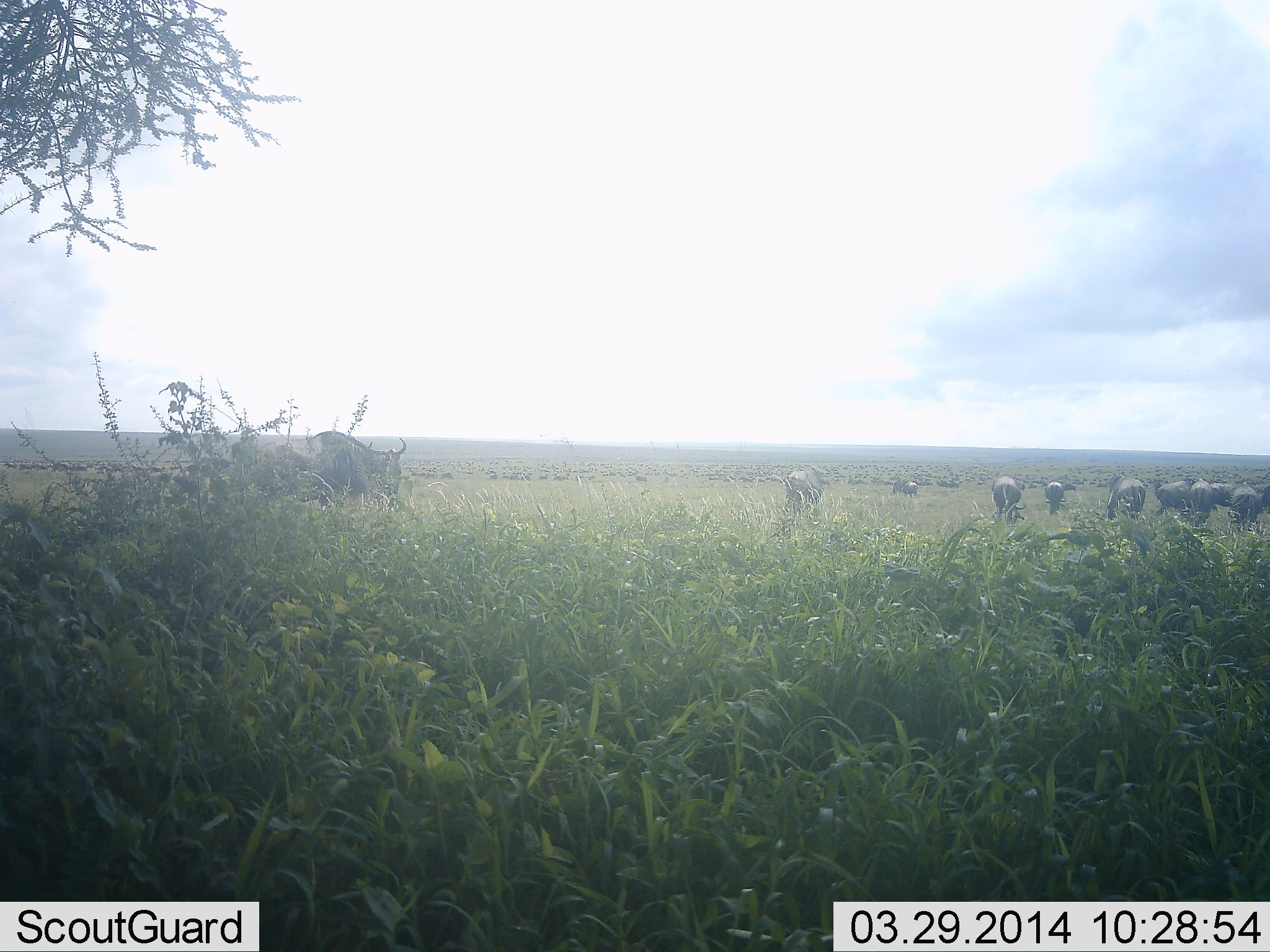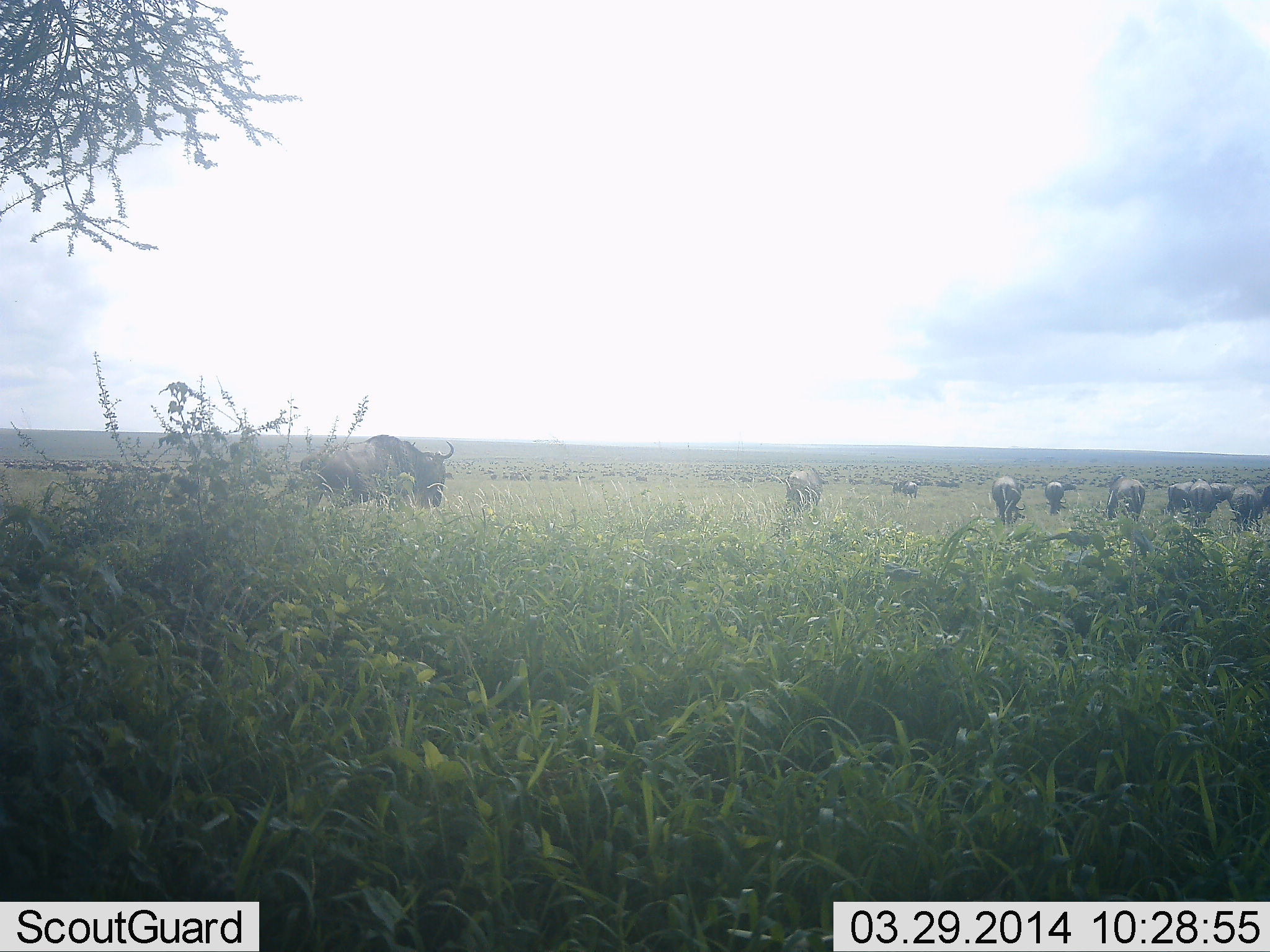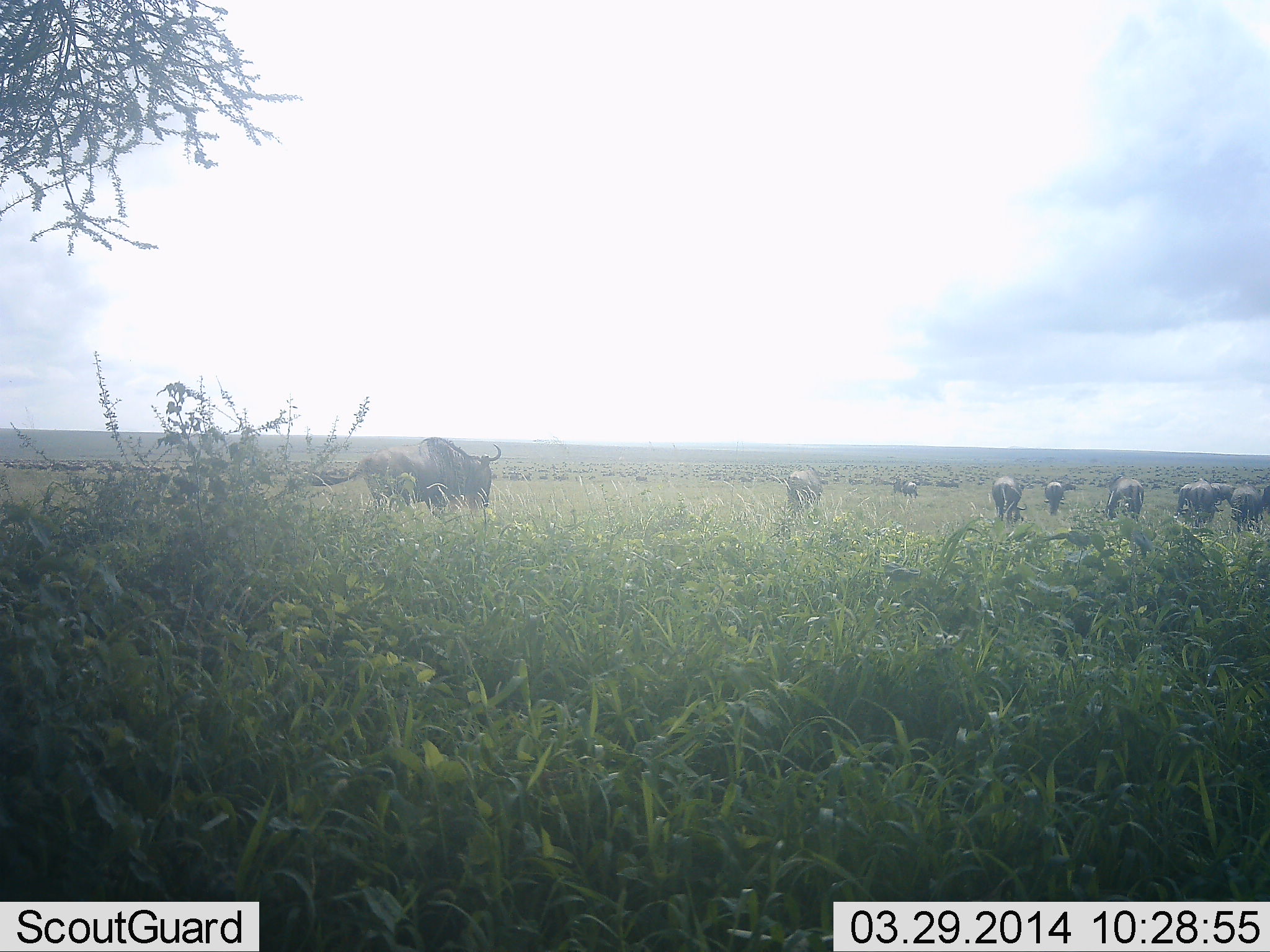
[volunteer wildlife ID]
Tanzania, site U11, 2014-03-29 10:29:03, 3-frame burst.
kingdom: Animalia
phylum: Chordata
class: Mammalia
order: Artiodactyla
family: Bovidae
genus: Connochaetes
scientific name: Connochaetes taurinus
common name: blue wildebeest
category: wildebeest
Wildebeest (blue wildebeest) (Connochaetes taurinus), count 11-50. Behavior (volunteer vote fractions): standing 50%, resting 10%, moving 70%, interacting 0%. Young present (vote fraction): 0%. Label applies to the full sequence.